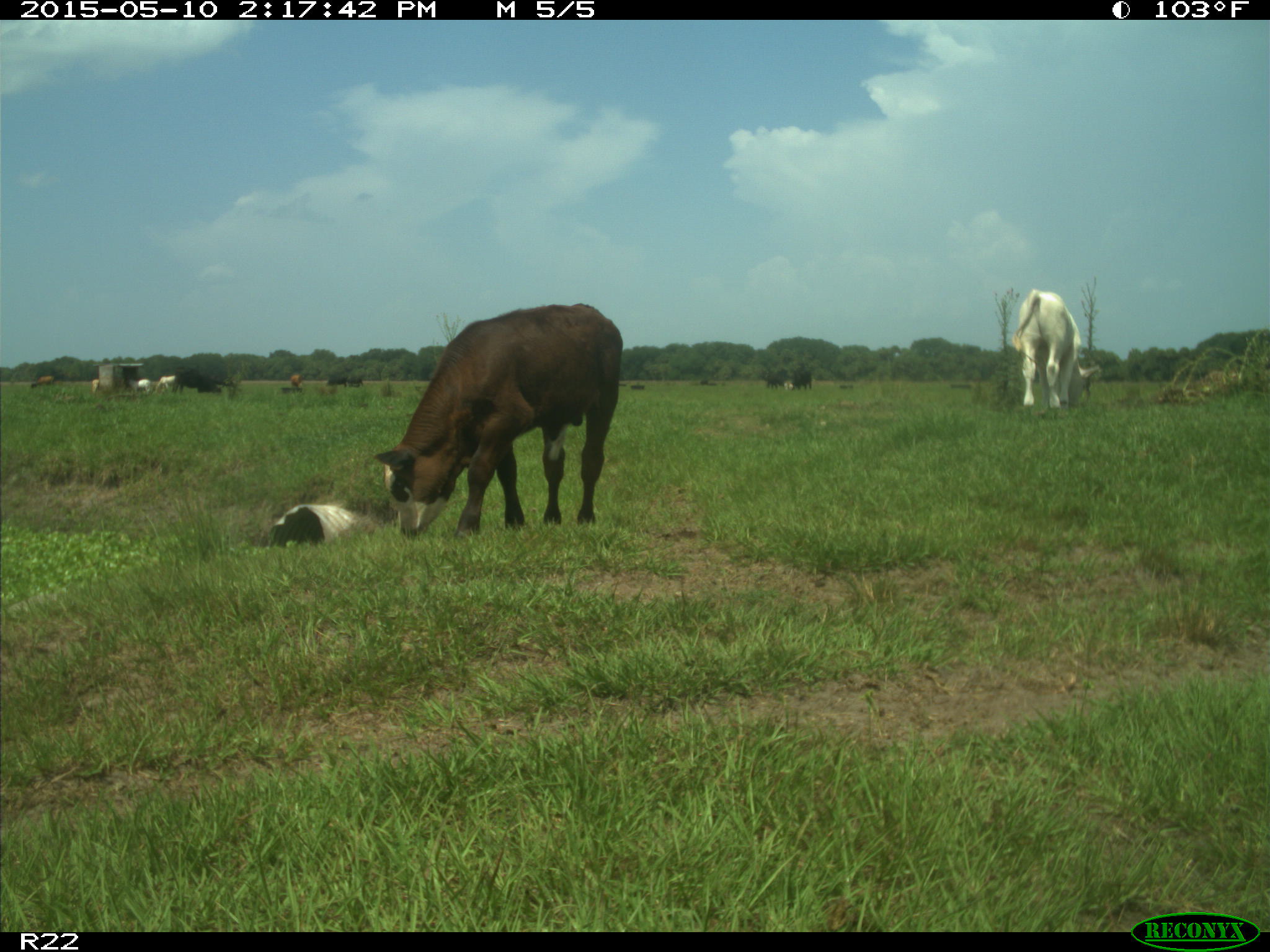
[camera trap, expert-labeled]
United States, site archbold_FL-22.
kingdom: Animalia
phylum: Chordata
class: Mammalia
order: Artiodactyla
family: Bovidae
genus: Bos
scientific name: Bos taurus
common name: domestic cow